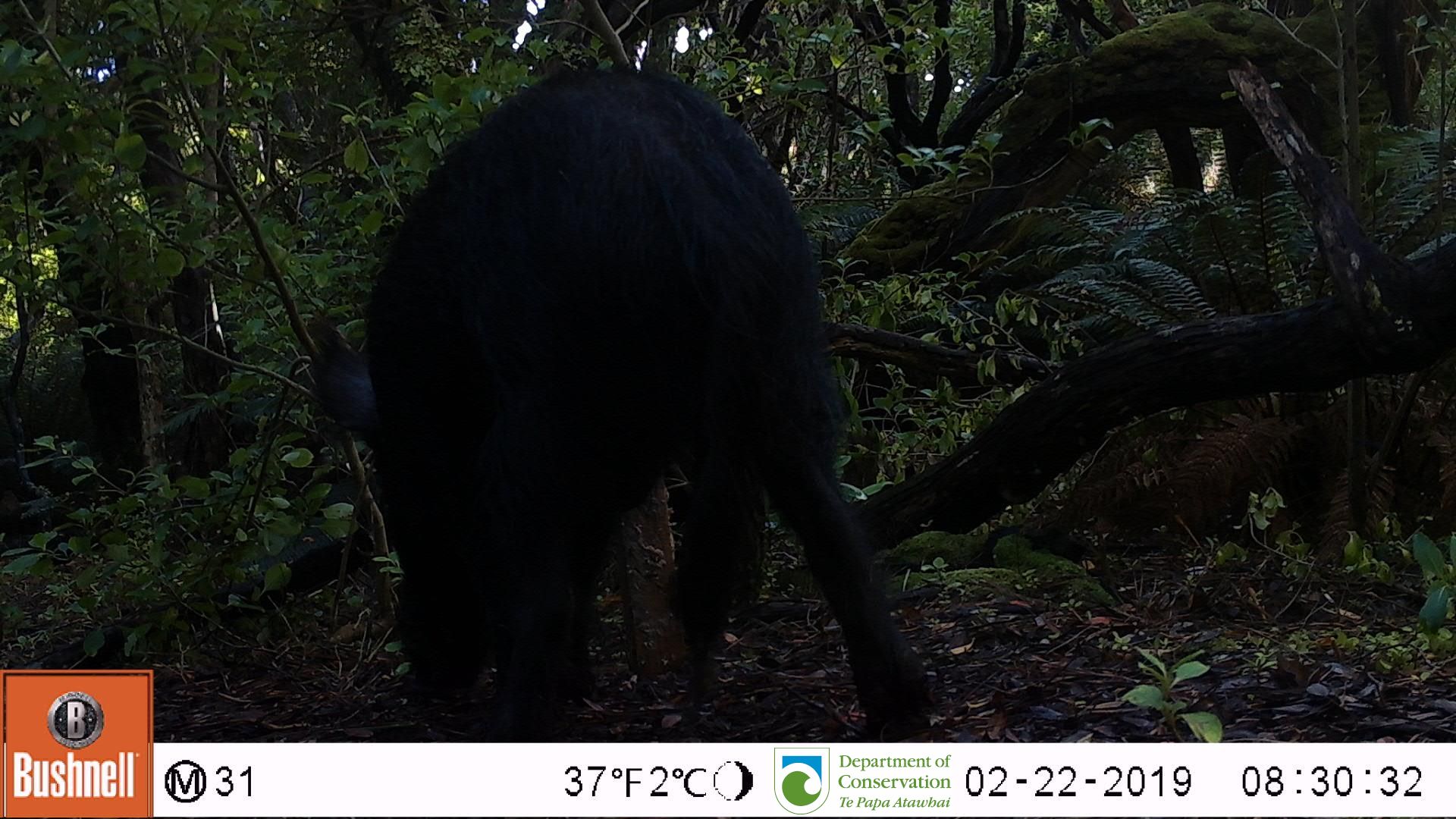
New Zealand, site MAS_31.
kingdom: Animalia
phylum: Chordata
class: Mammalia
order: Artiodactyla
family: Suidae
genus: Sus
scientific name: Sus scrofa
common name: pig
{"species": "pig (Sus scrofa)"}